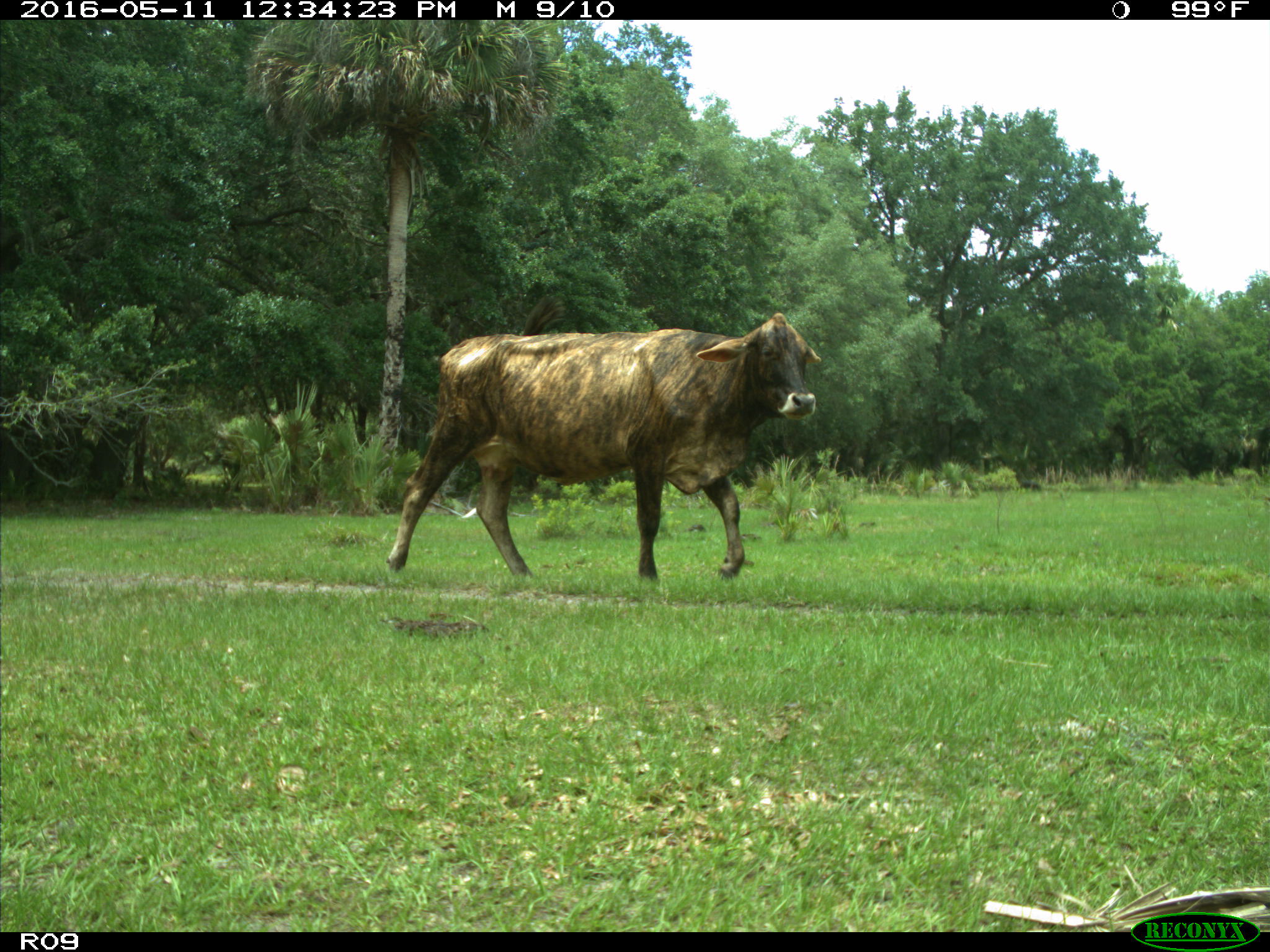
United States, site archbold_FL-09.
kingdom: Animalia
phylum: Chordata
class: Mammalia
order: Artiodactyla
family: Bovidae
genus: Bos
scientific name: Bos taurus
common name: domestic cow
Bos taurus (domestic cow).